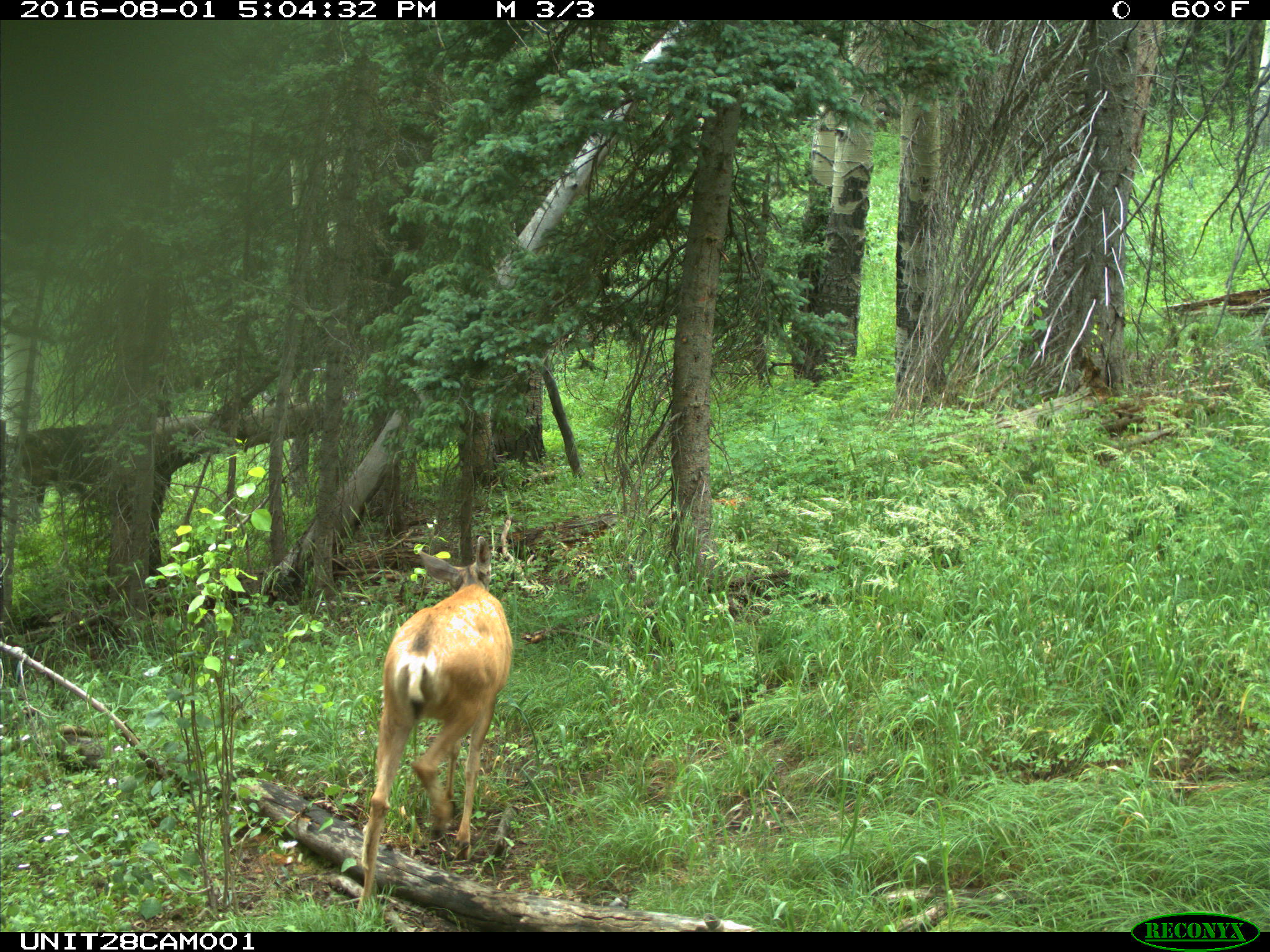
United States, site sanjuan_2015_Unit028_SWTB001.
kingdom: Animalia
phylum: Chordata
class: Mammalia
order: Artiodactyla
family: Cervidae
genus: Odocoileus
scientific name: Odocoileus hemionus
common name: mule deer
Odocoileus hemionus (mule deer).